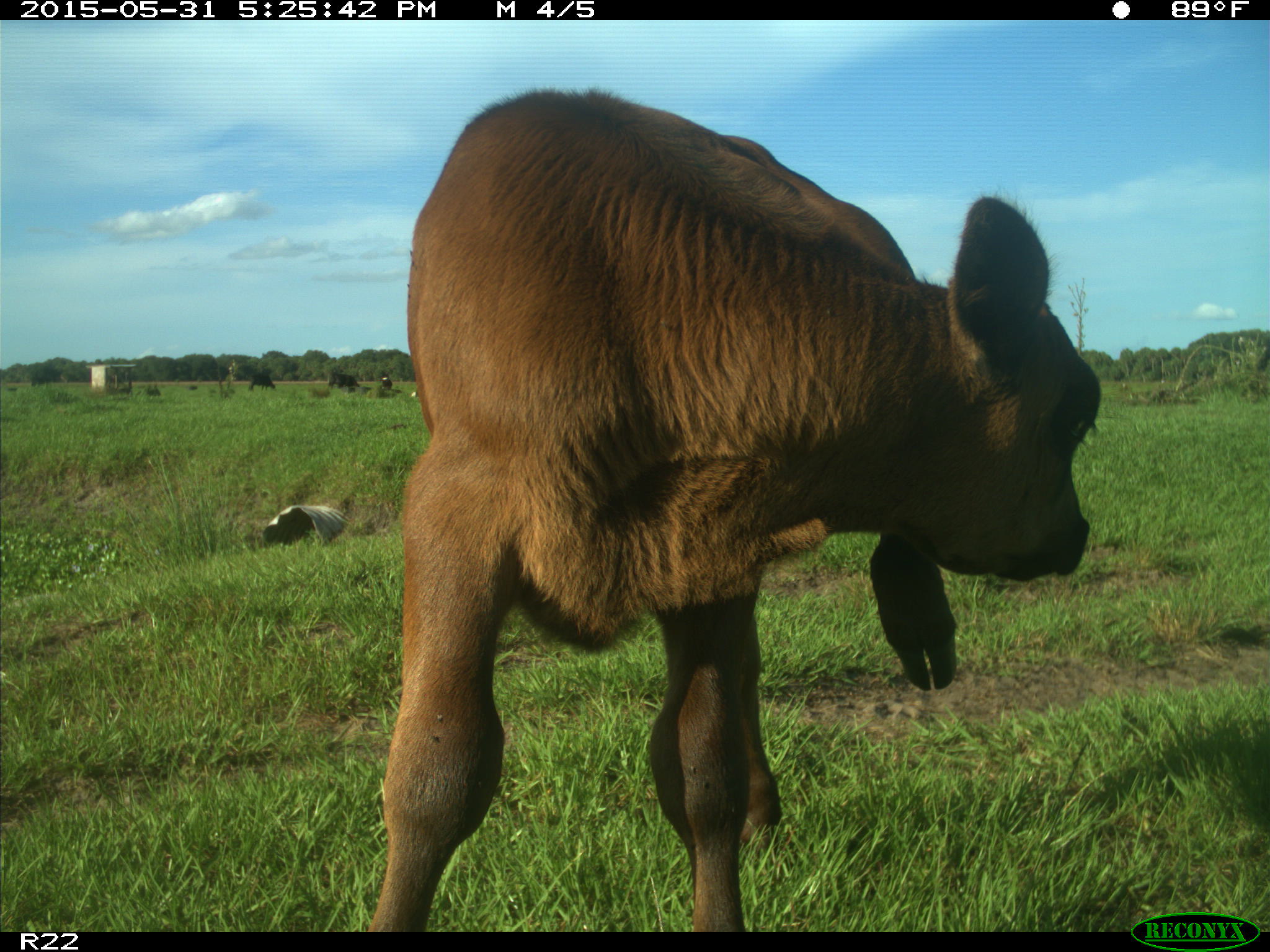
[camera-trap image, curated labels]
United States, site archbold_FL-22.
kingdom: Animalia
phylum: Chordata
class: Mammalia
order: Artiodactyla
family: Bovidae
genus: Bos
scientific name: Bos taurus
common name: domestic cow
Bos taurus (domestic cow).